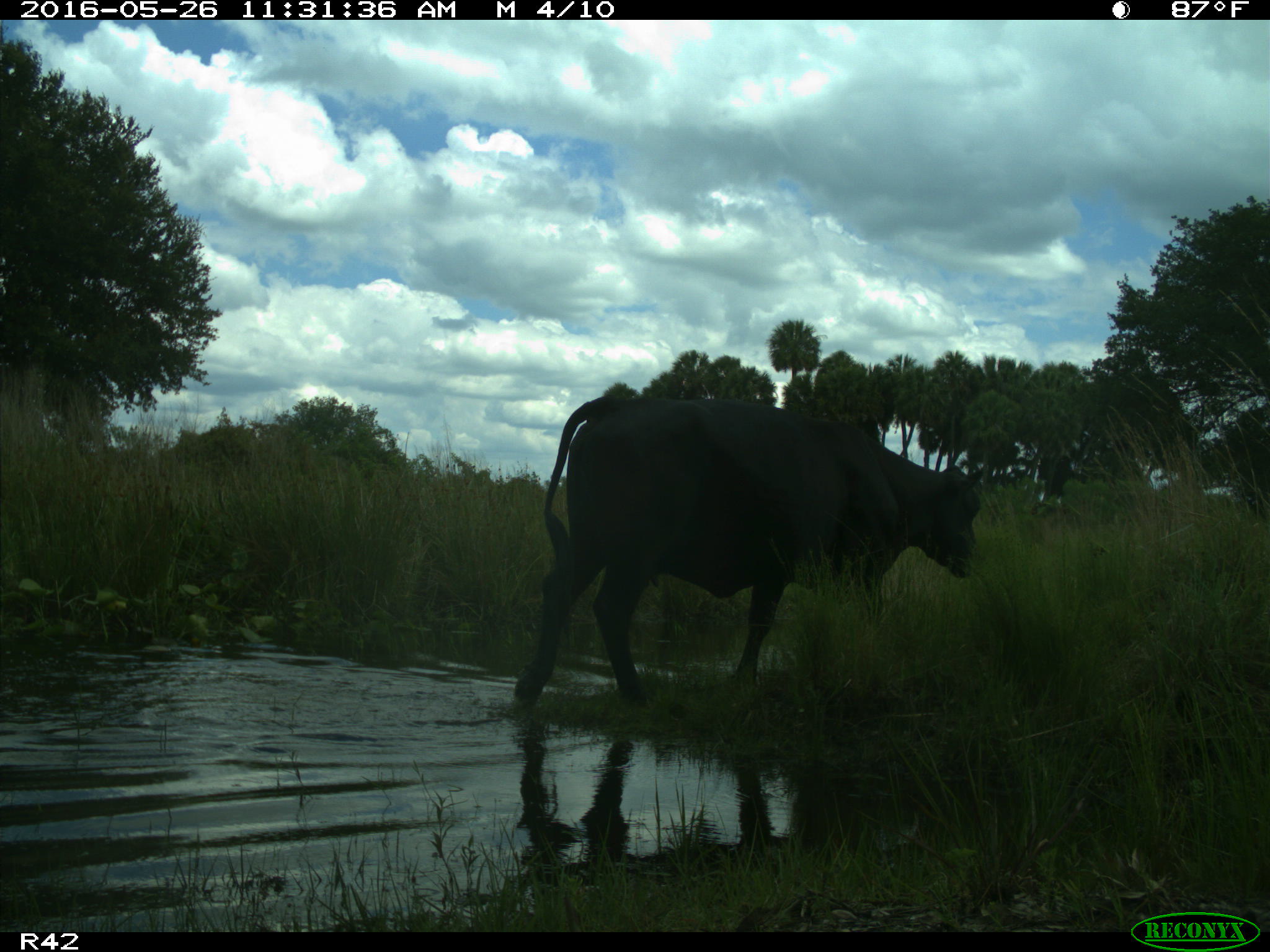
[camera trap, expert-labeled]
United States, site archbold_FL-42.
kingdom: Animalia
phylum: Chordata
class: Mammalia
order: Artiodactyla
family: Bovidae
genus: Bos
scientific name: Bos taurus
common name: domestic cow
Bos taurus (domestic cow).